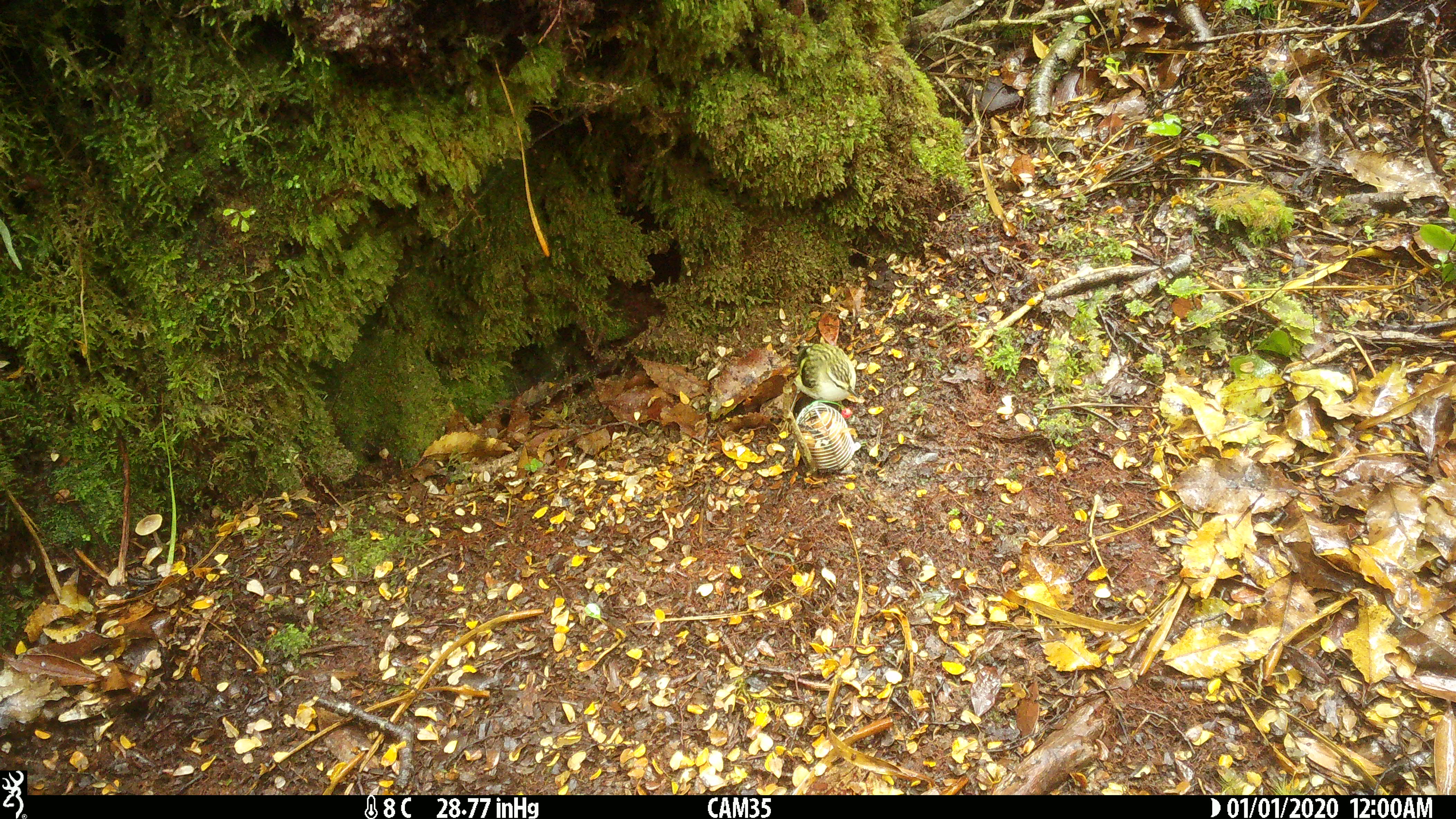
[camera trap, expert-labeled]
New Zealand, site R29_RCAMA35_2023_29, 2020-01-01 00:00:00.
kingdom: Animalia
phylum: Chordata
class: Aves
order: Passeriformes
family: Acanthisittidae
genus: Acanthisitta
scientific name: Acanthisitta chloris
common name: rifleman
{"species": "rifleman (Acanthisitta chloris)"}